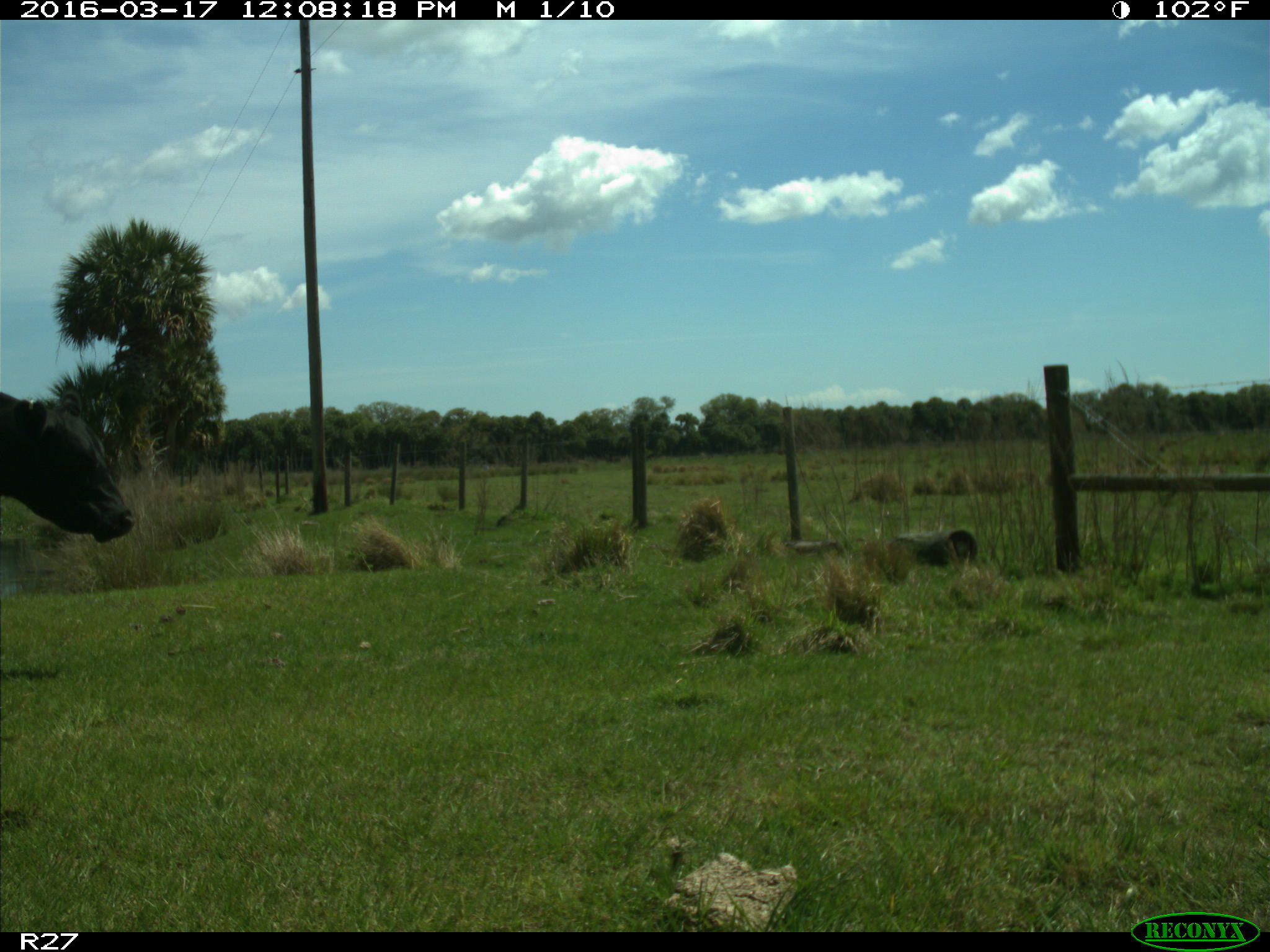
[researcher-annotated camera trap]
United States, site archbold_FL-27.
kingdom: Animalia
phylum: Chordata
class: Mammalia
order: Artiodactyla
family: Bovidae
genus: Bos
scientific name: Bos taurus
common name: domestic cow